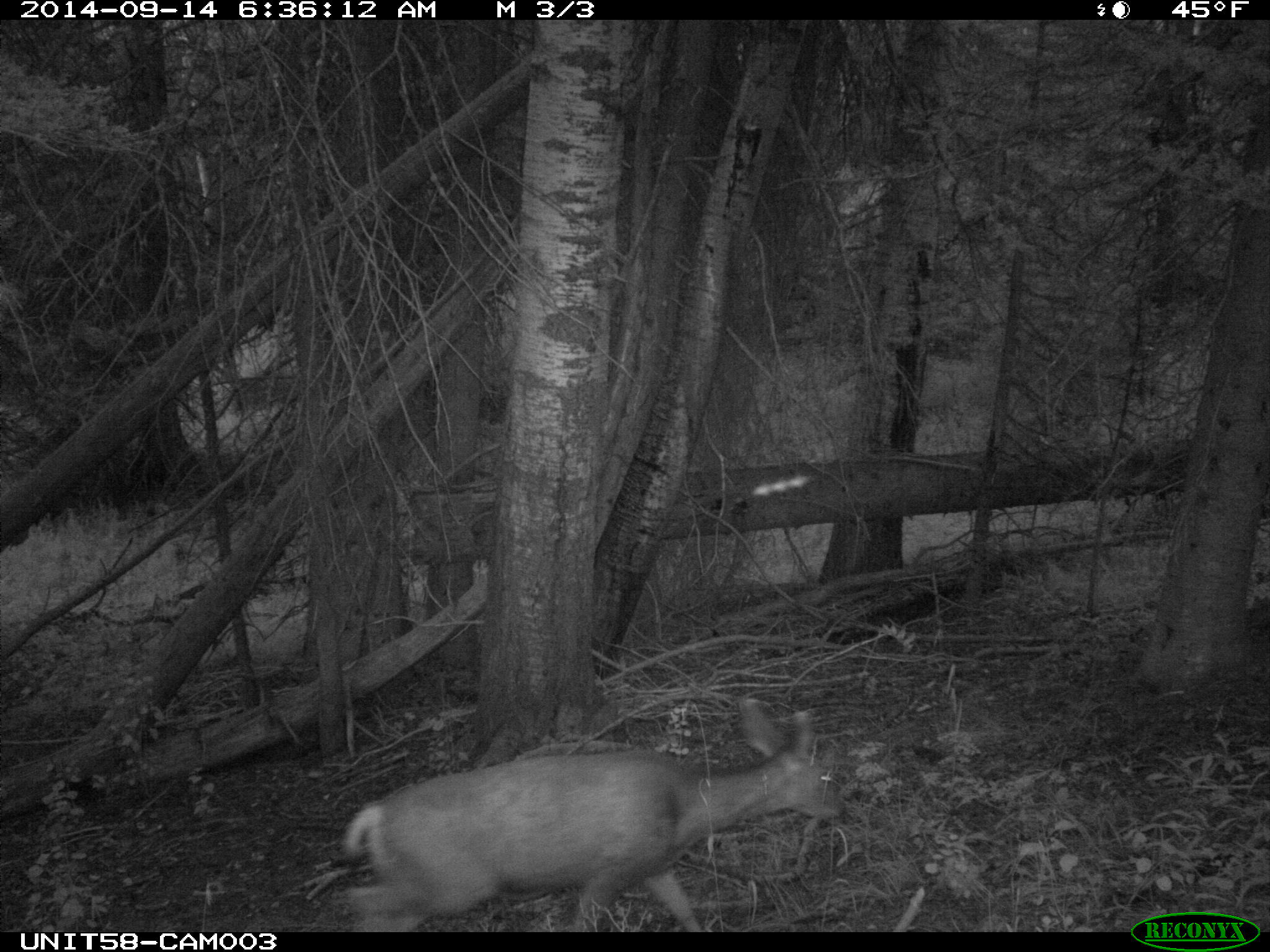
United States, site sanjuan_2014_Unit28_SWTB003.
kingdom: Animalia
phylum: Chordata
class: Mammalia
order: Artiodactyla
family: Cervidae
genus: Odocoileus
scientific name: Odocoileus hemionus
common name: mule deer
Odocoileus hemionus (mule deer).